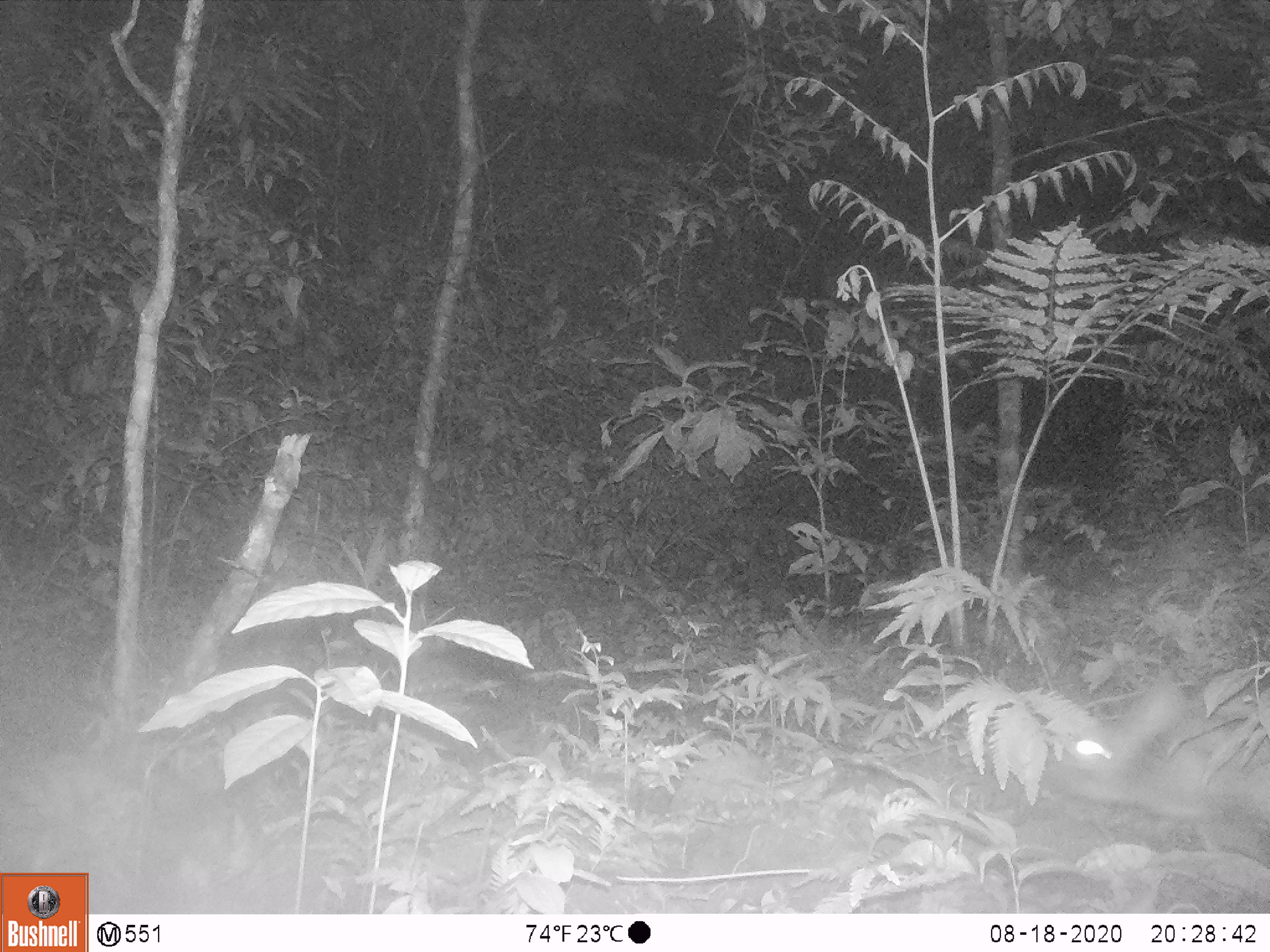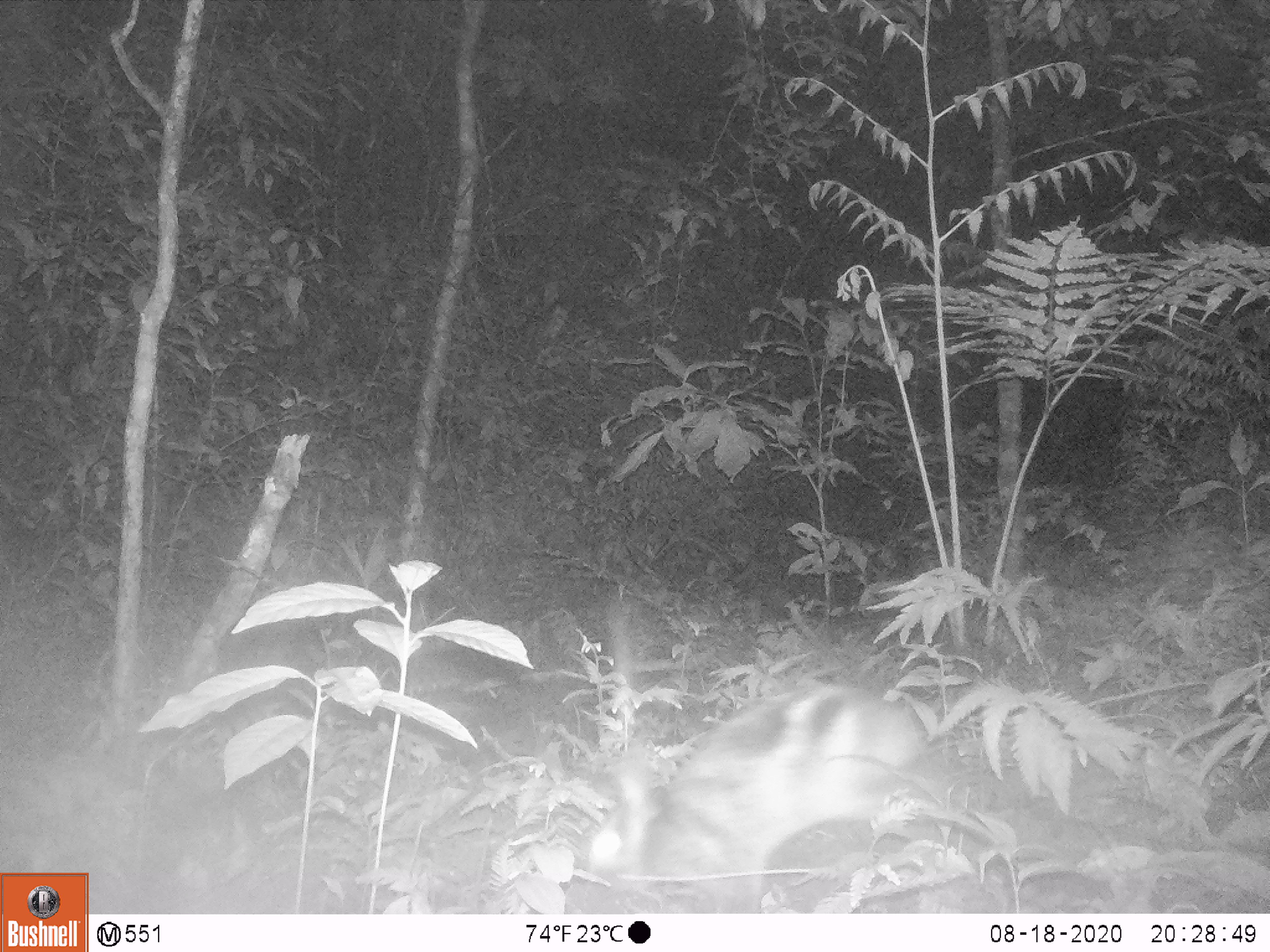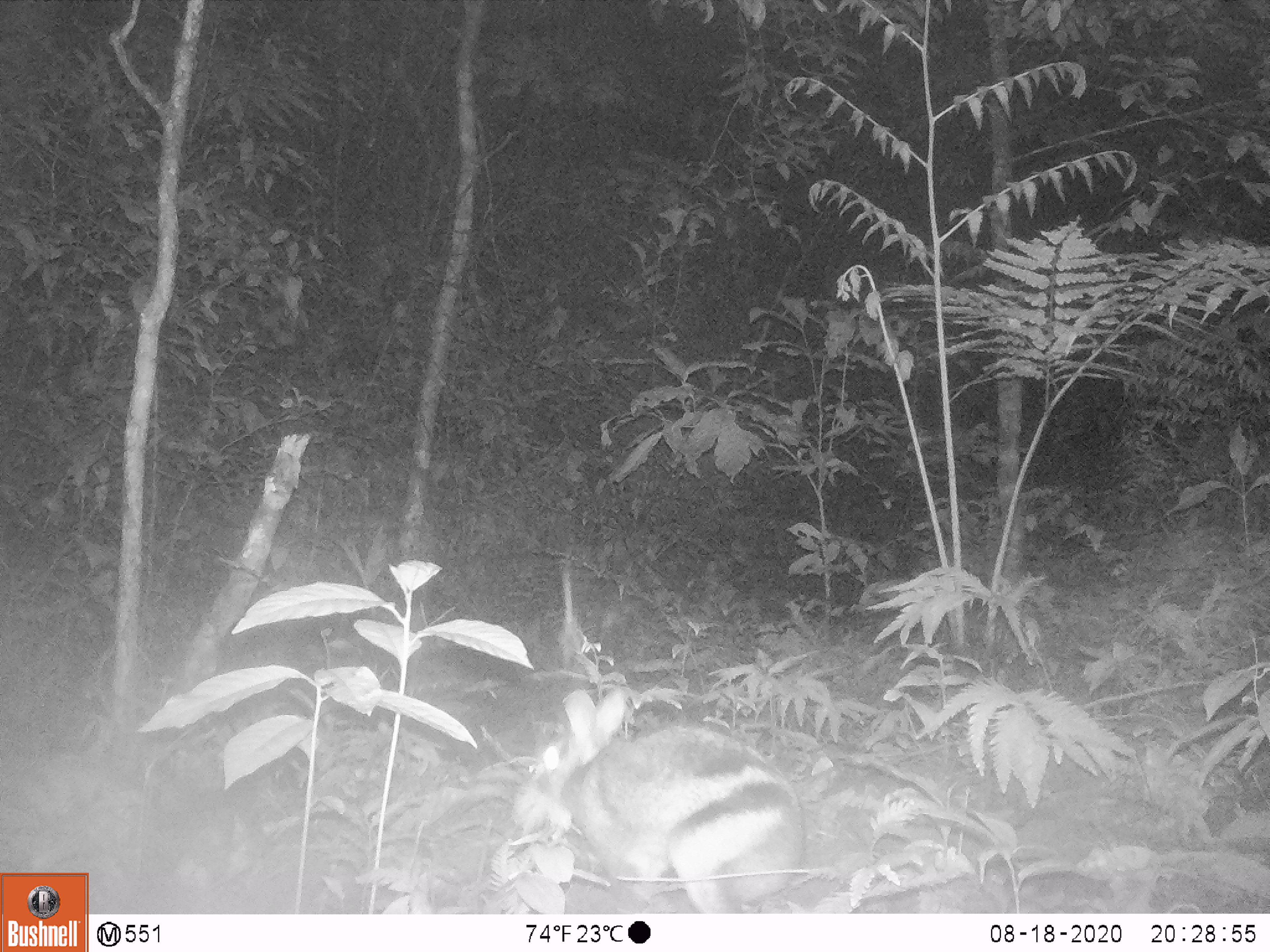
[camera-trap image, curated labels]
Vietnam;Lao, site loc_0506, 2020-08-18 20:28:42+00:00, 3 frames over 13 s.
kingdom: Animalia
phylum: Chordata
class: Mammalia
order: Lagomorpha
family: Leporidae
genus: Nesolagus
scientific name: Nesolagus timminsi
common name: annamite striped rabbit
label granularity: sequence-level